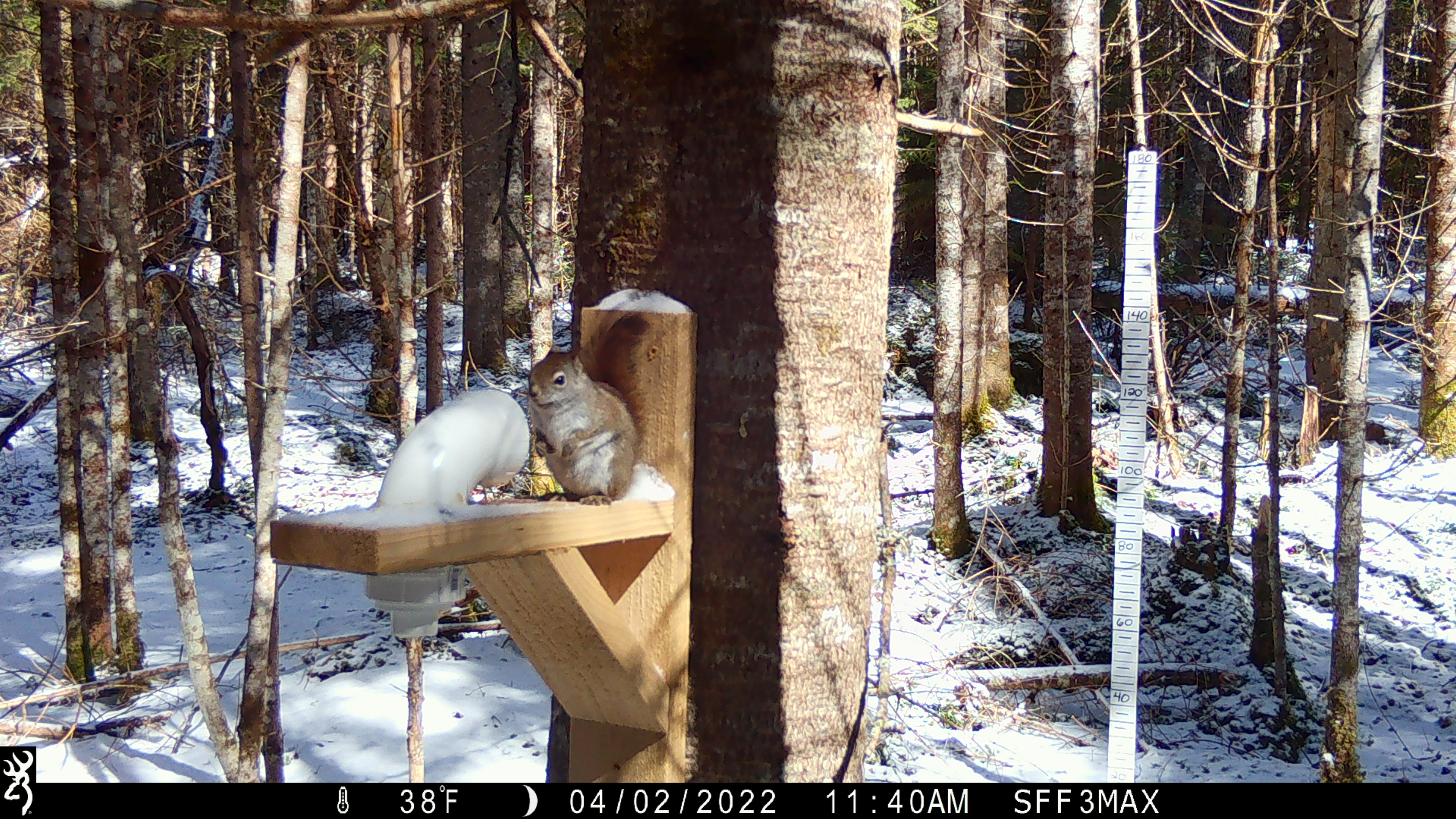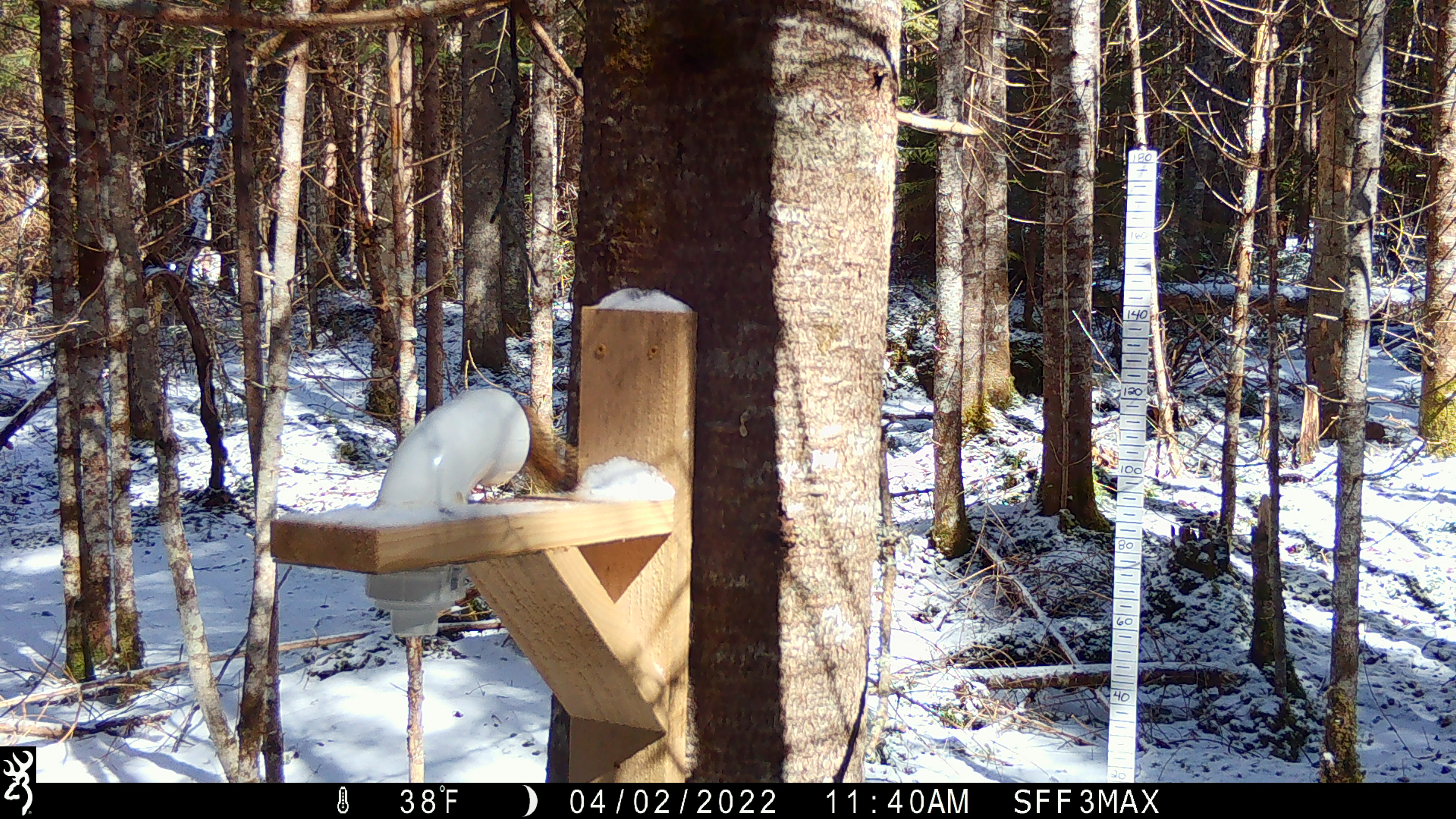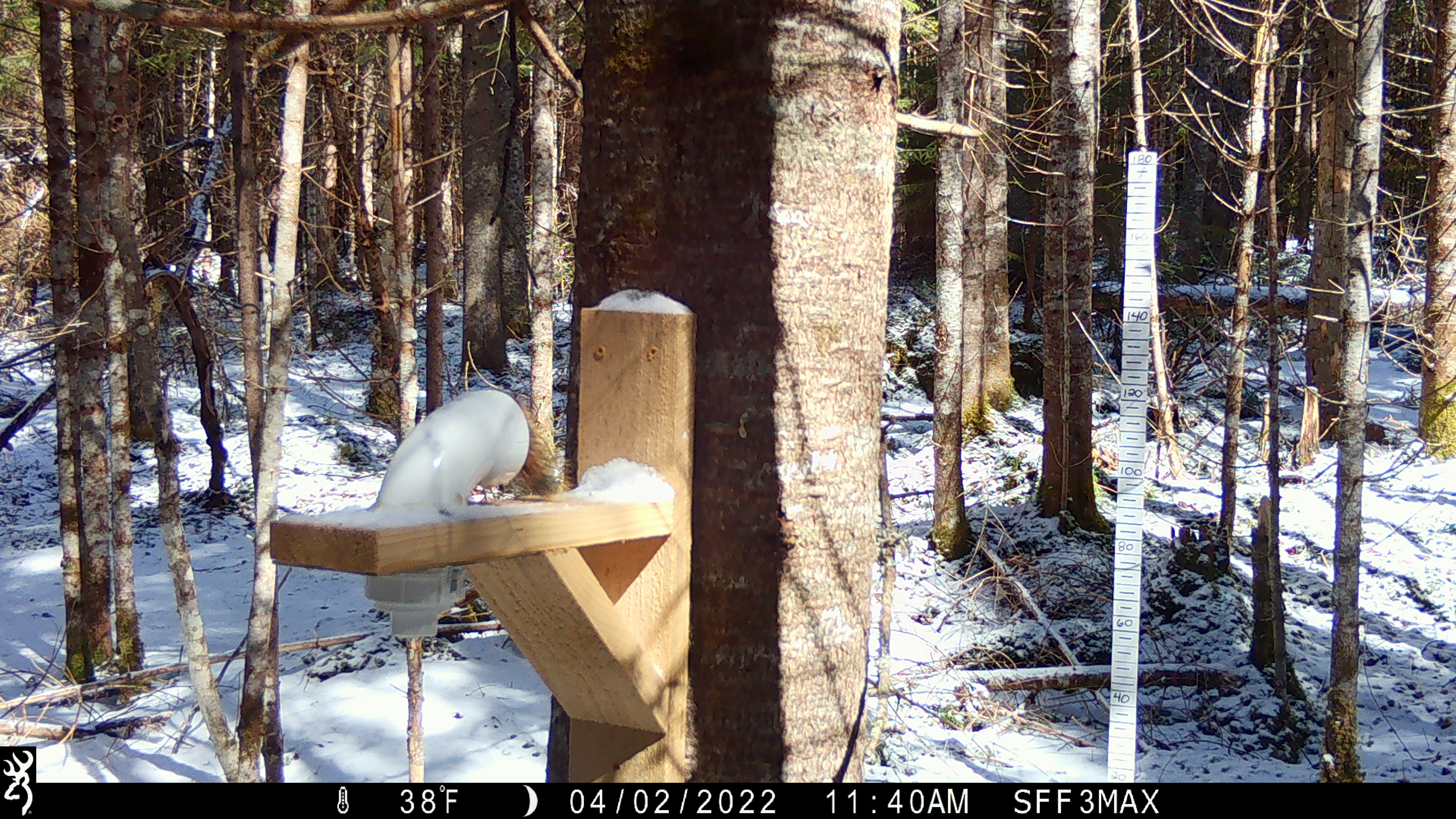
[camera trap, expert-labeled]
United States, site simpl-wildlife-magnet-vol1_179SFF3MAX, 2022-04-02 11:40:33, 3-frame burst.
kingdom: Animalia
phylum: Chordata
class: Mammalia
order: Rodentia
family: Sciuridae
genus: Tamiasciurus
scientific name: Tamiasciurus hudsonicus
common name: red squirrel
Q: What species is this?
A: Red squirrel (Tamiasciurus hudsonicus).